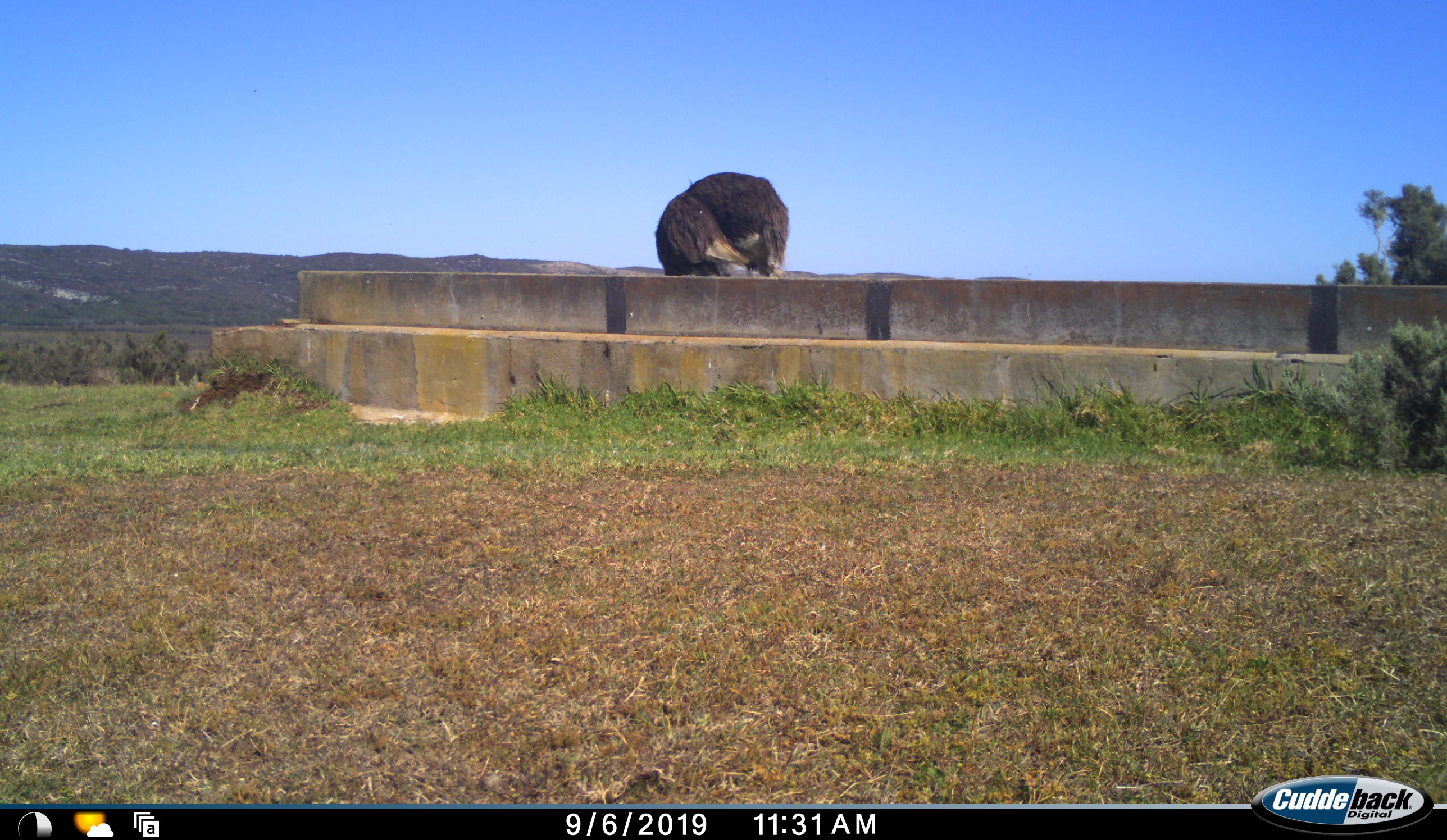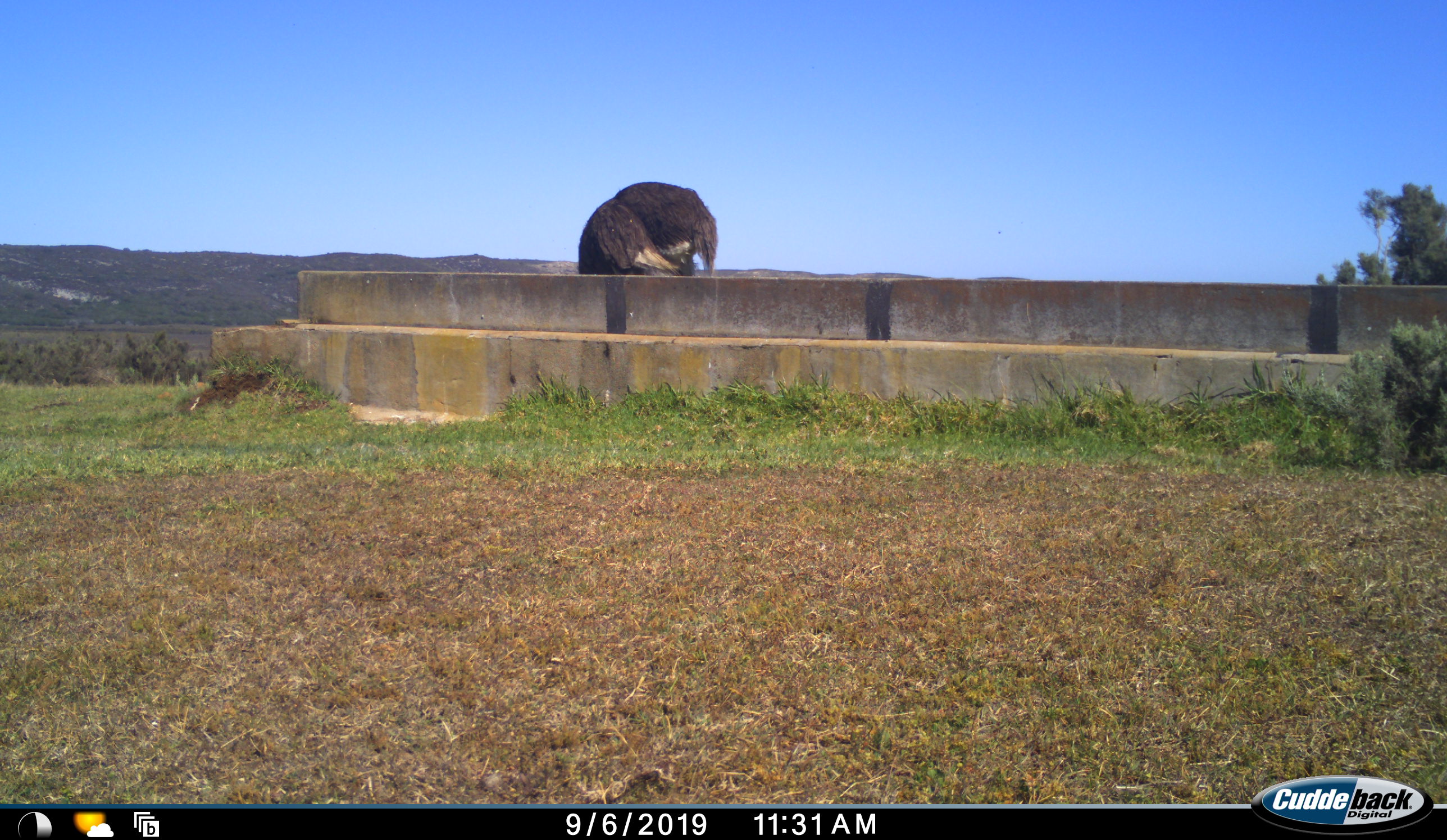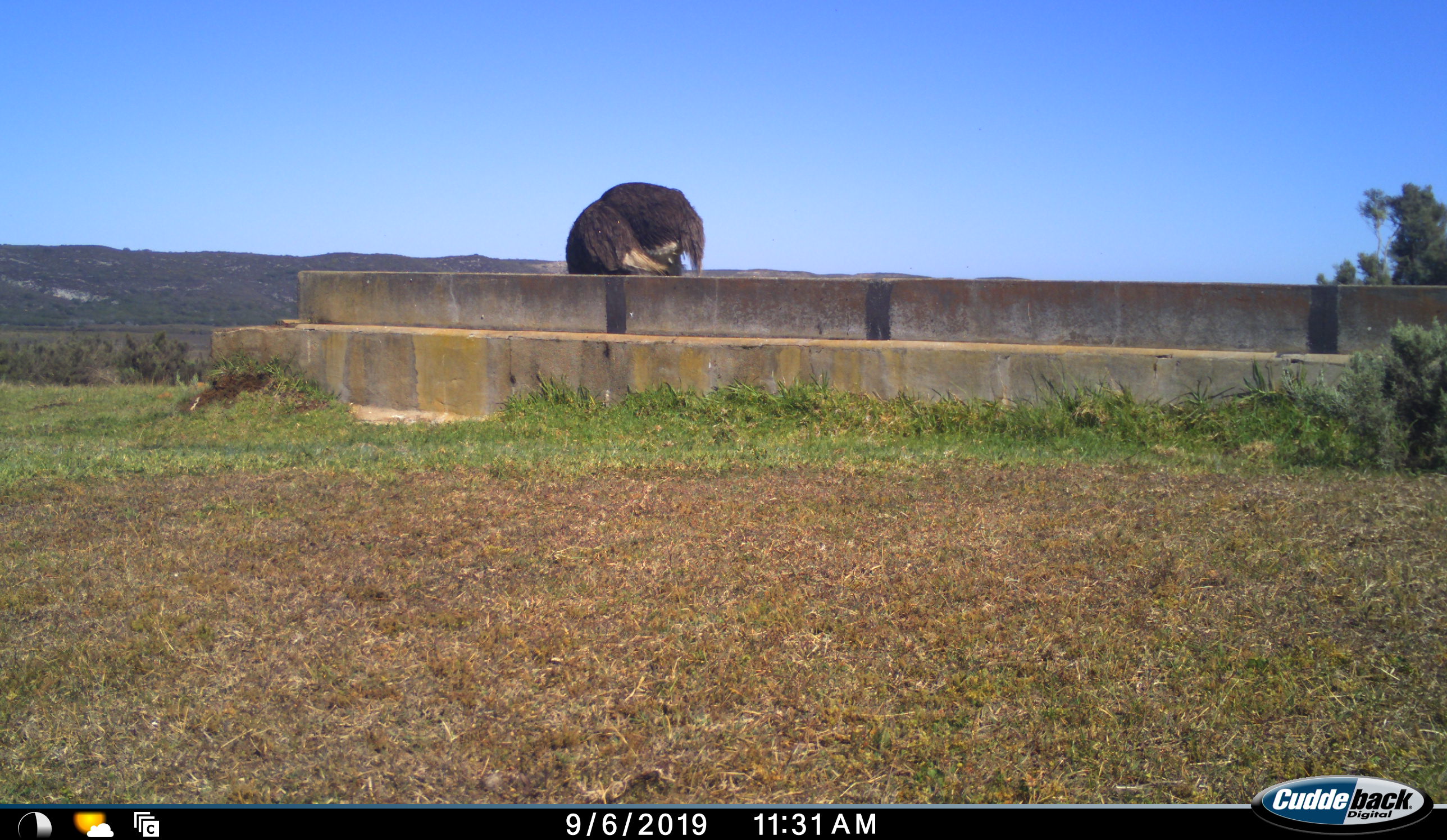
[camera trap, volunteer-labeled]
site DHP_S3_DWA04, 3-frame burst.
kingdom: Animalia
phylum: Chordata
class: Aves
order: Struthioniformes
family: Struthionidae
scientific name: Struthionidae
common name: ostrich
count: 1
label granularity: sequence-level